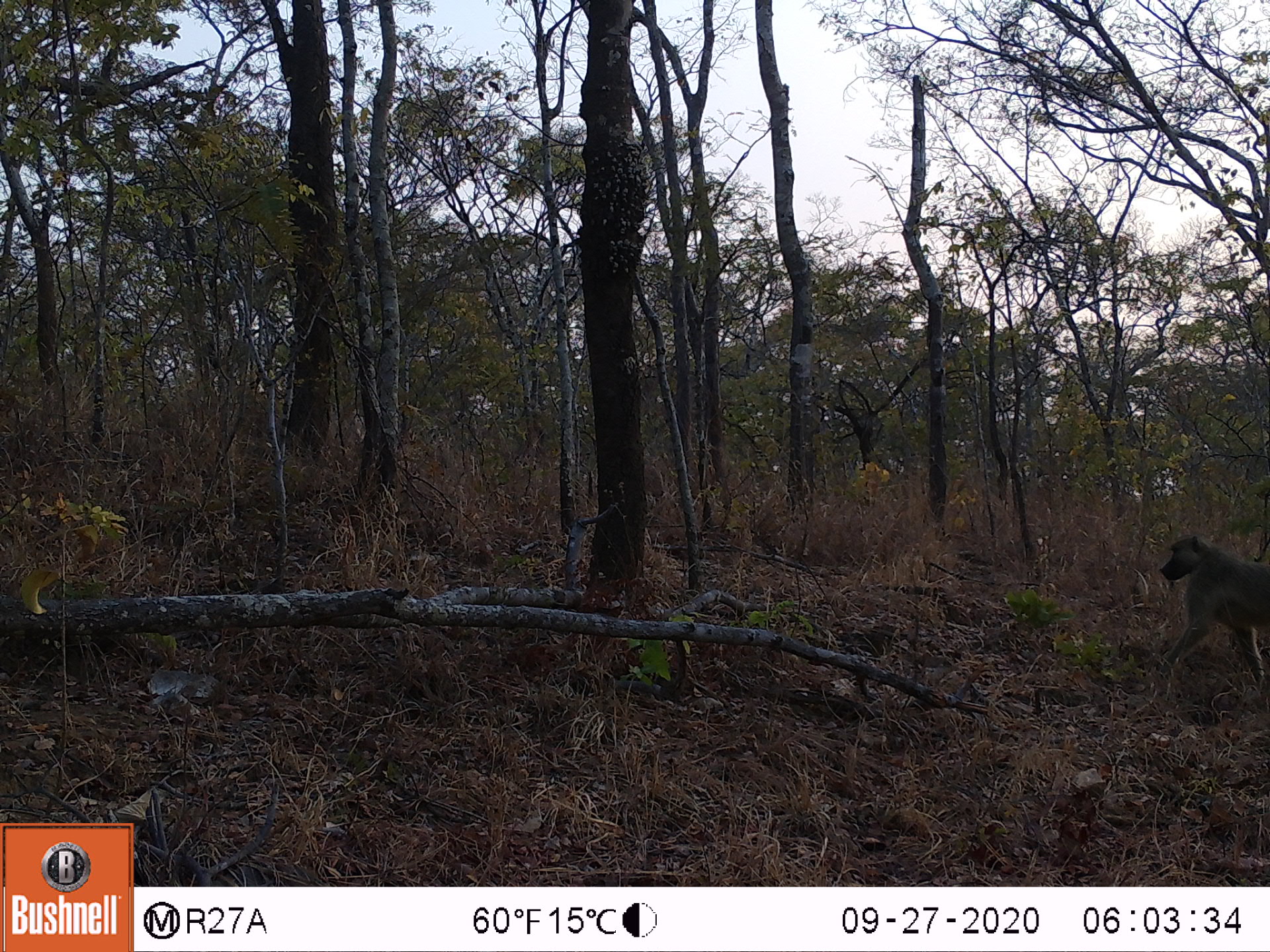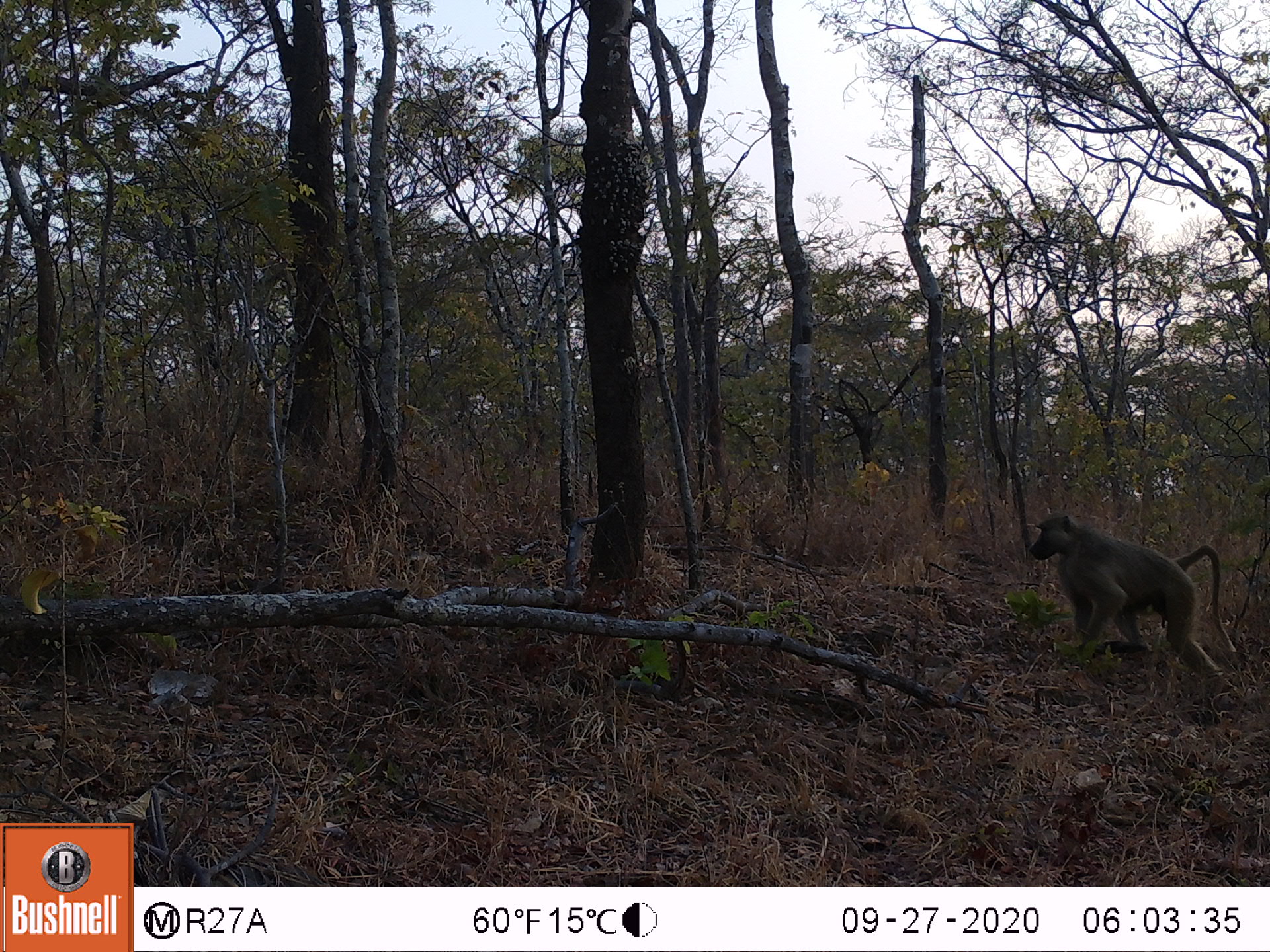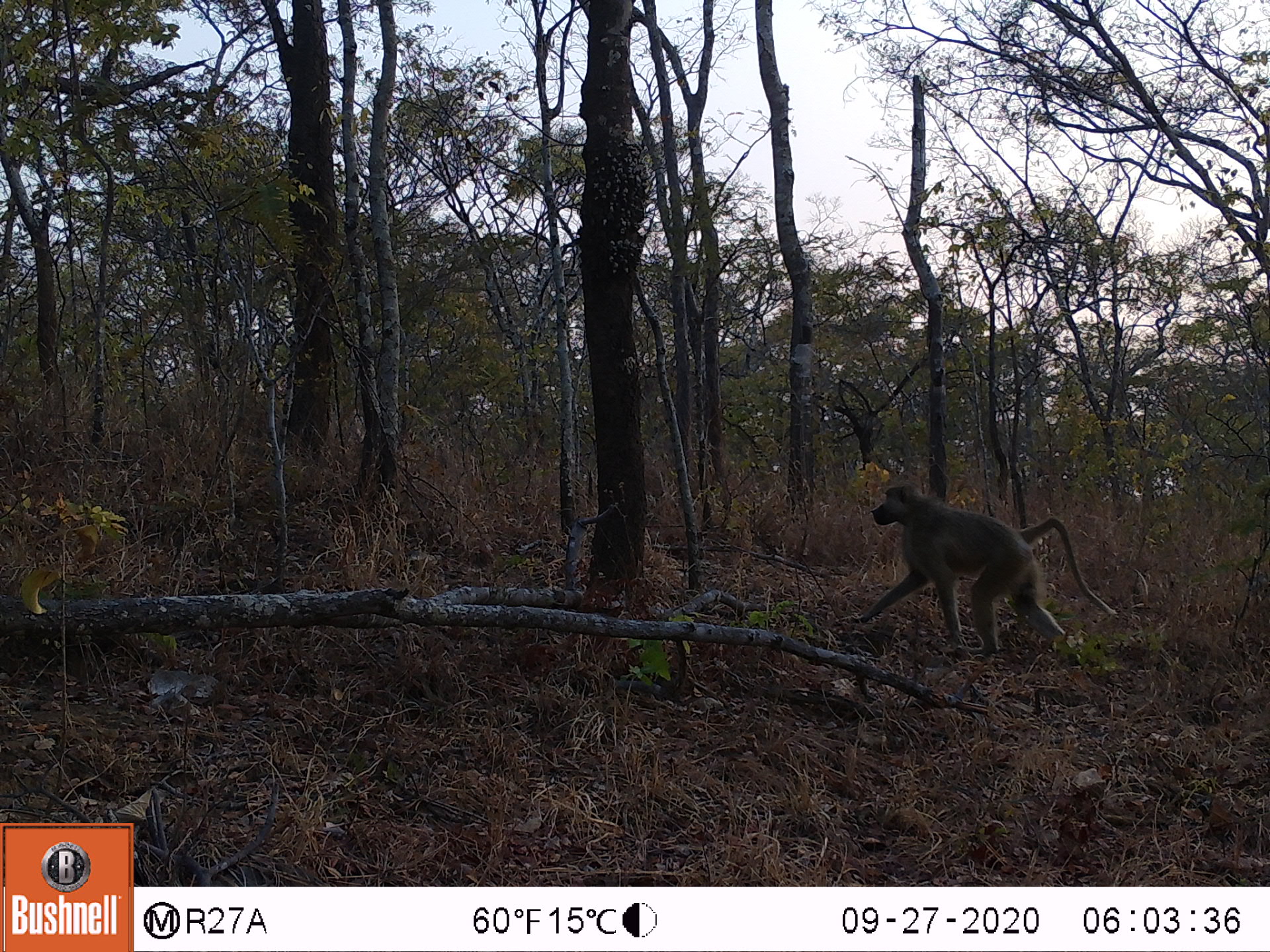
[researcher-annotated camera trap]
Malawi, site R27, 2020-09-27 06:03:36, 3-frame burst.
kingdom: Animalia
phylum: Chordata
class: Mammalia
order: Primates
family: Cercopithecidae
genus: Papio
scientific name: Papio cynocephalus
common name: yellow baboon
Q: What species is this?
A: Yellow baboon (Papio cynocephalus).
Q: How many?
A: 1.